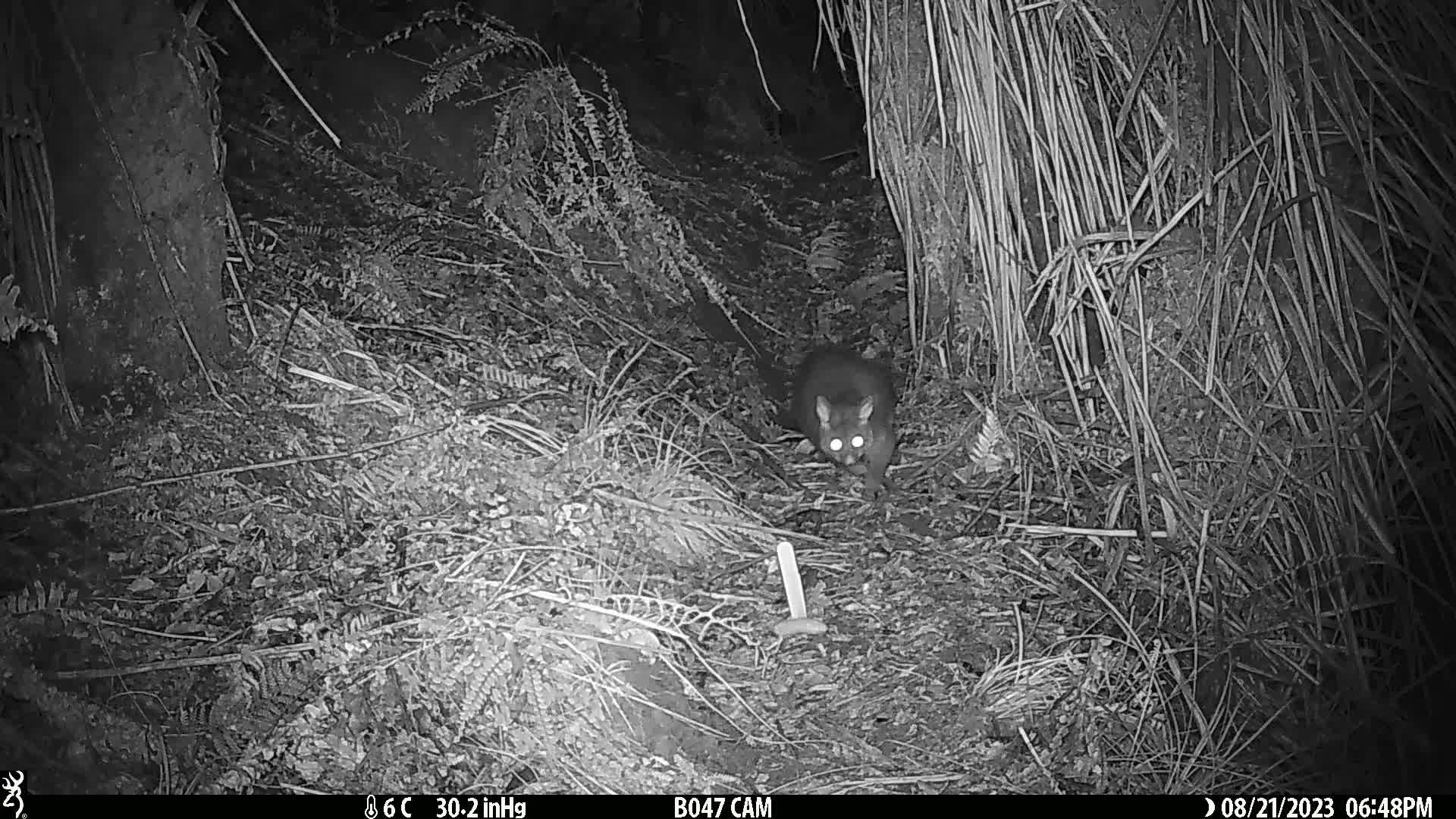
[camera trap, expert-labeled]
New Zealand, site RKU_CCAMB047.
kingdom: Animalia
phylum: Chordata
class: Mammalia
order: Diprotodontia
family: Phalangeridae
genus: Trichosurus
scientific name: Trichosurus vulpecula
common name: common brushtail possum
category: possum